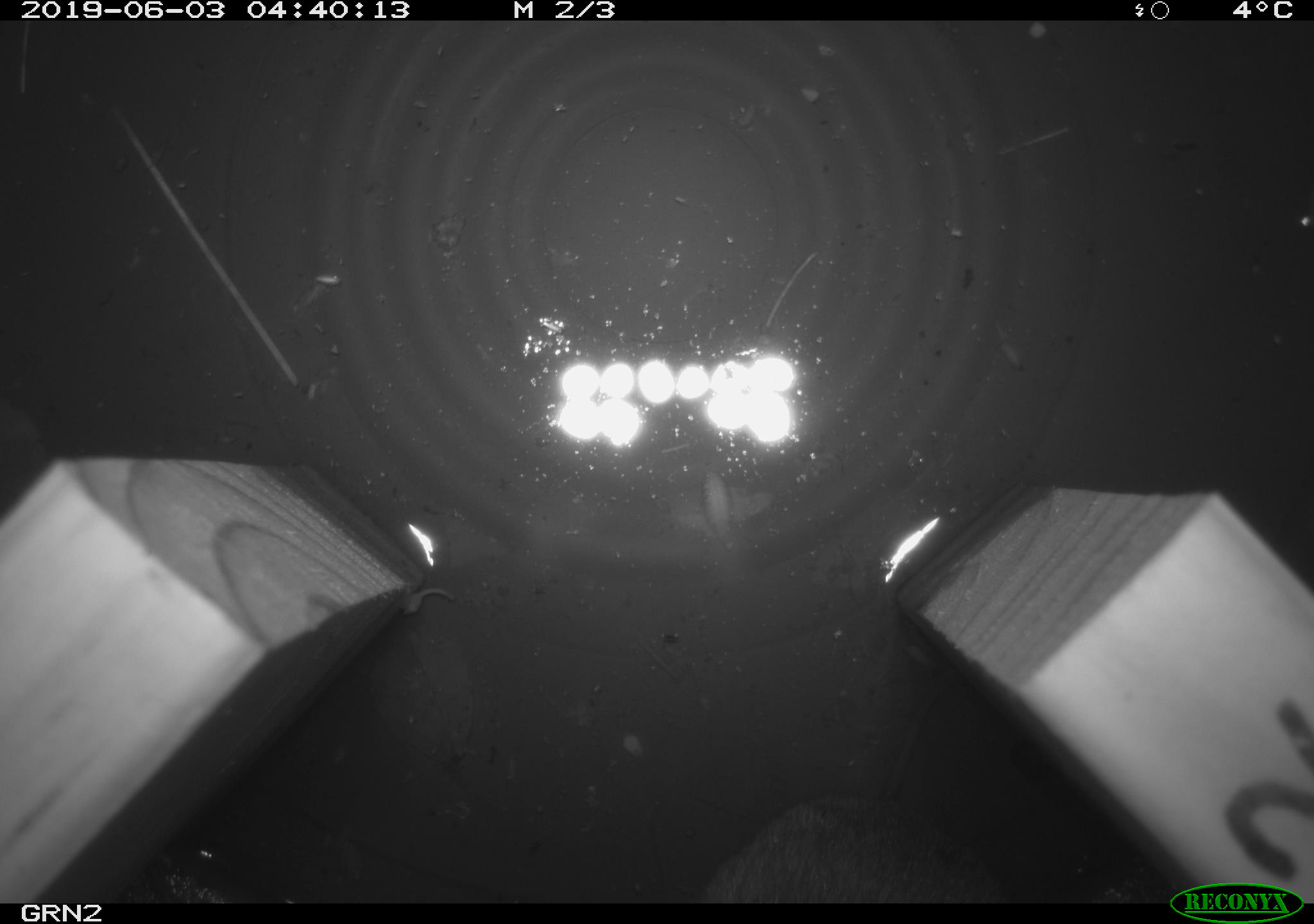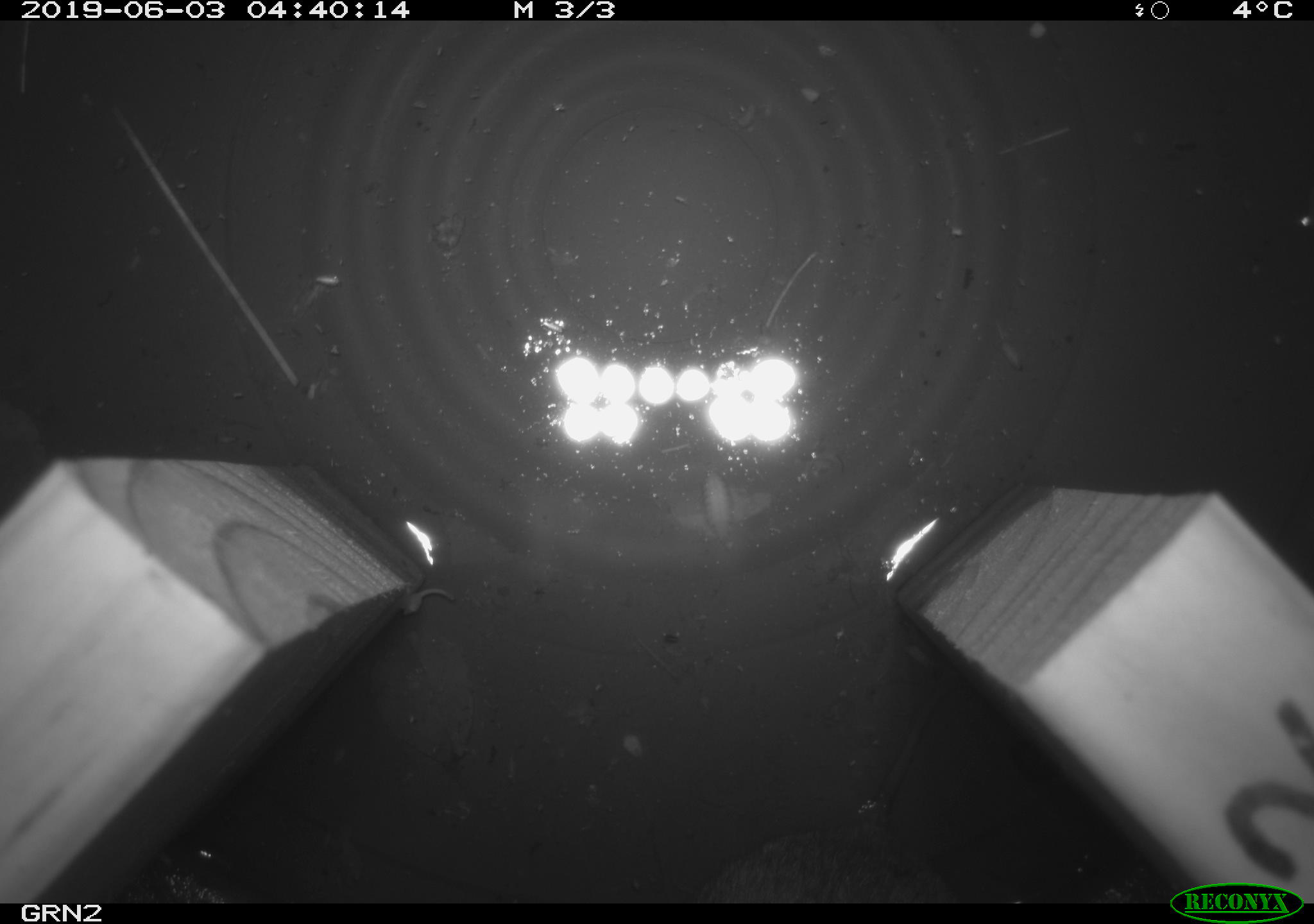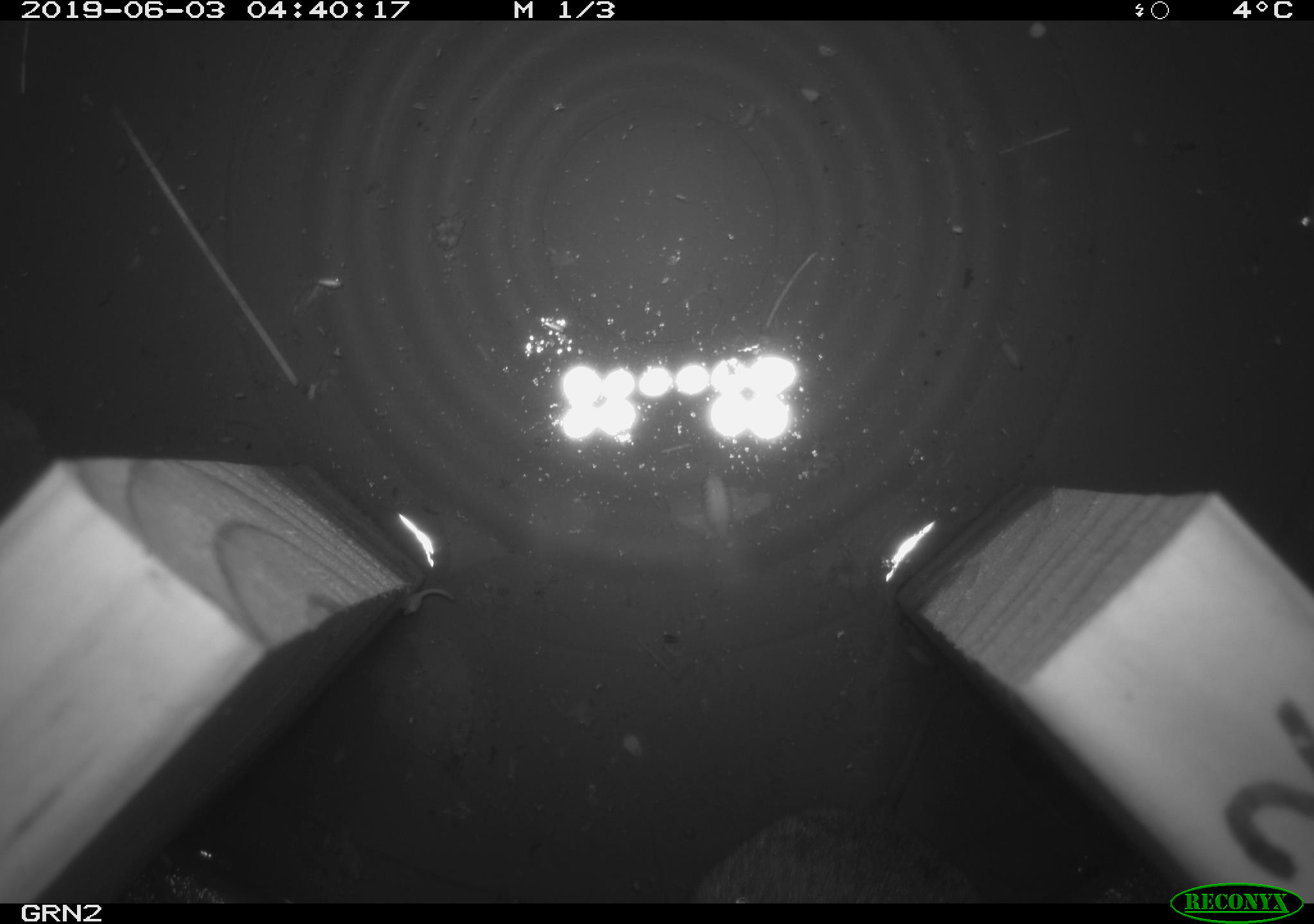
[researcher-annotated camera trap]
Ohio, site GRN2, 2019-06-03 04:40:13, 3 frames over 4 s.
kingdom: Animalia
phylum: Chordata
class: Mammalia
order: Rodentia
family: Cricetidae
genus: Microtus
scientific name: Microtus pennsylvanicus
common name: meadow vole